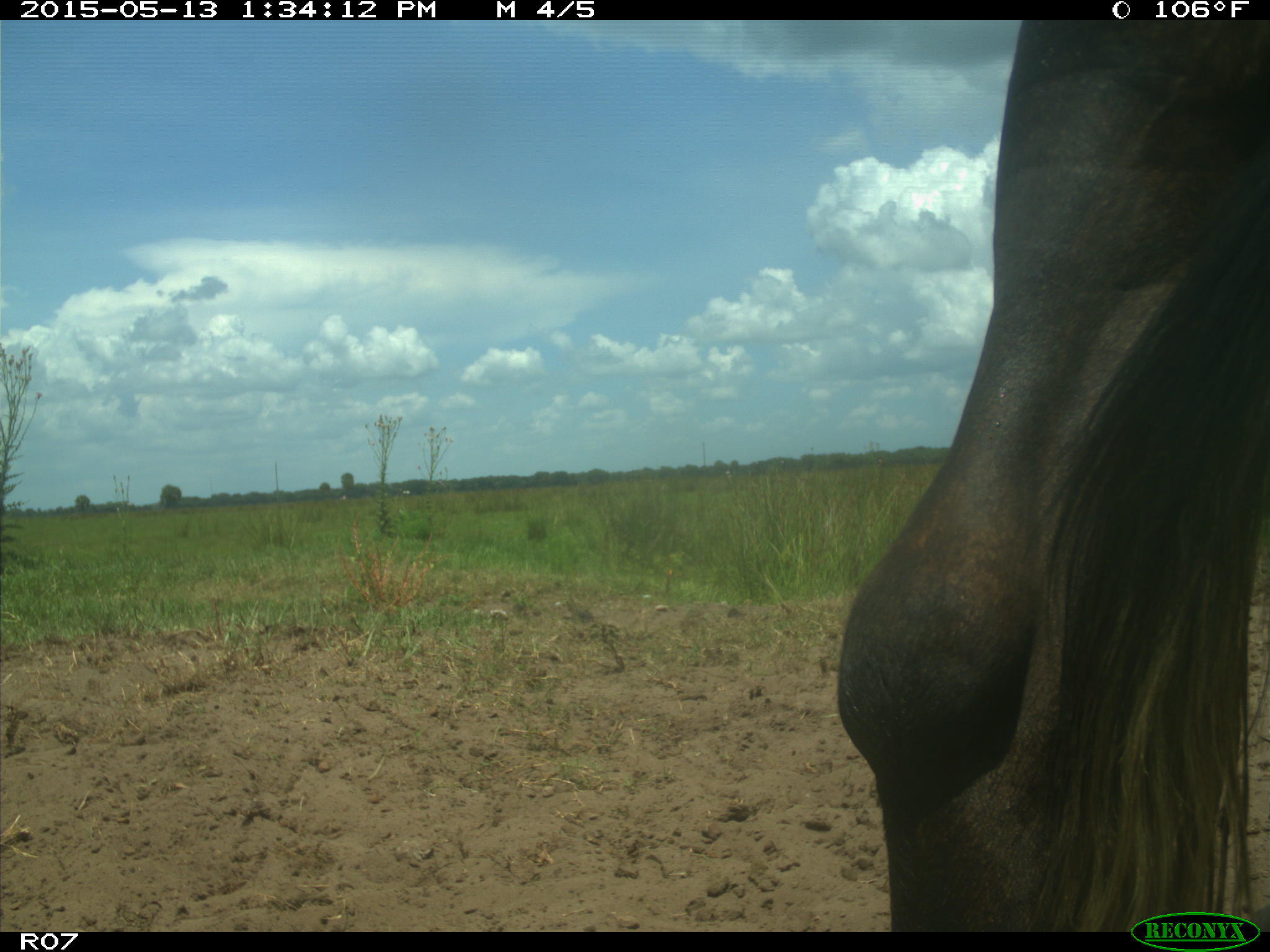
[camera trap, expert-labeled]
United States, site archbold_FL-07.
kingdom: Animalia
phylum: Chordata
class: Mammalia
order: Artiodactyla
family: Bovidae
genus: Bos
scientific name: Bos taurus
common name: domestic cow